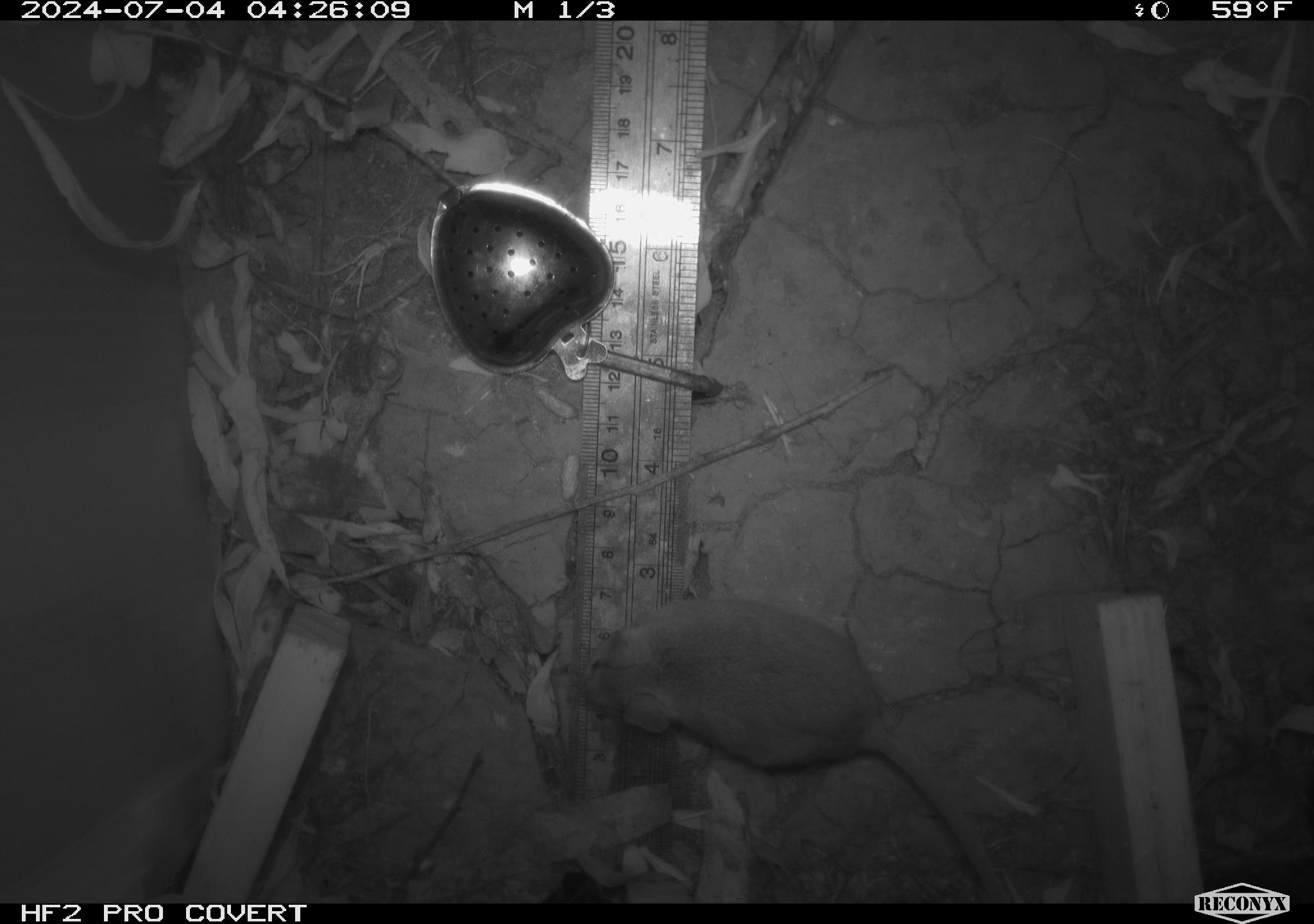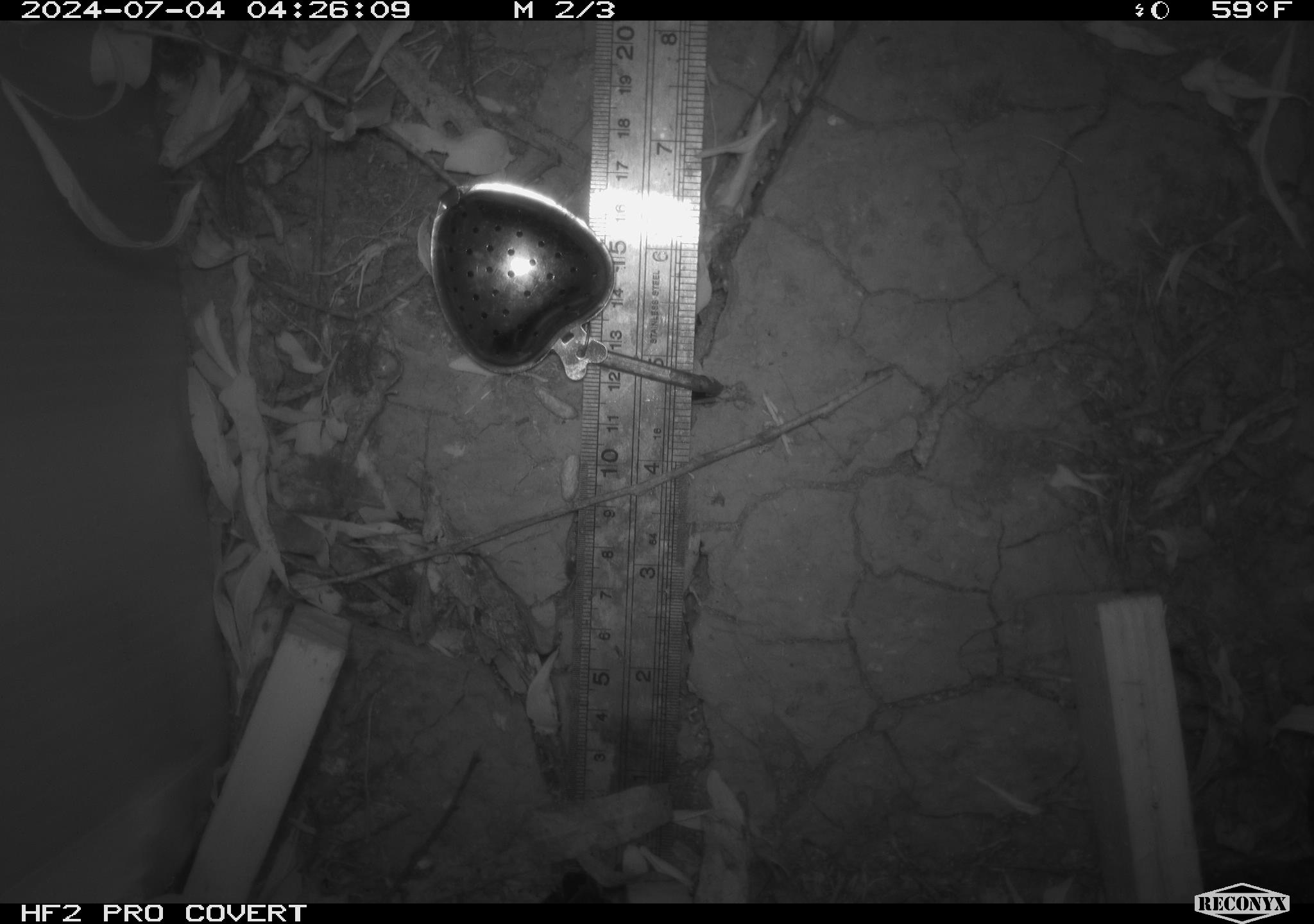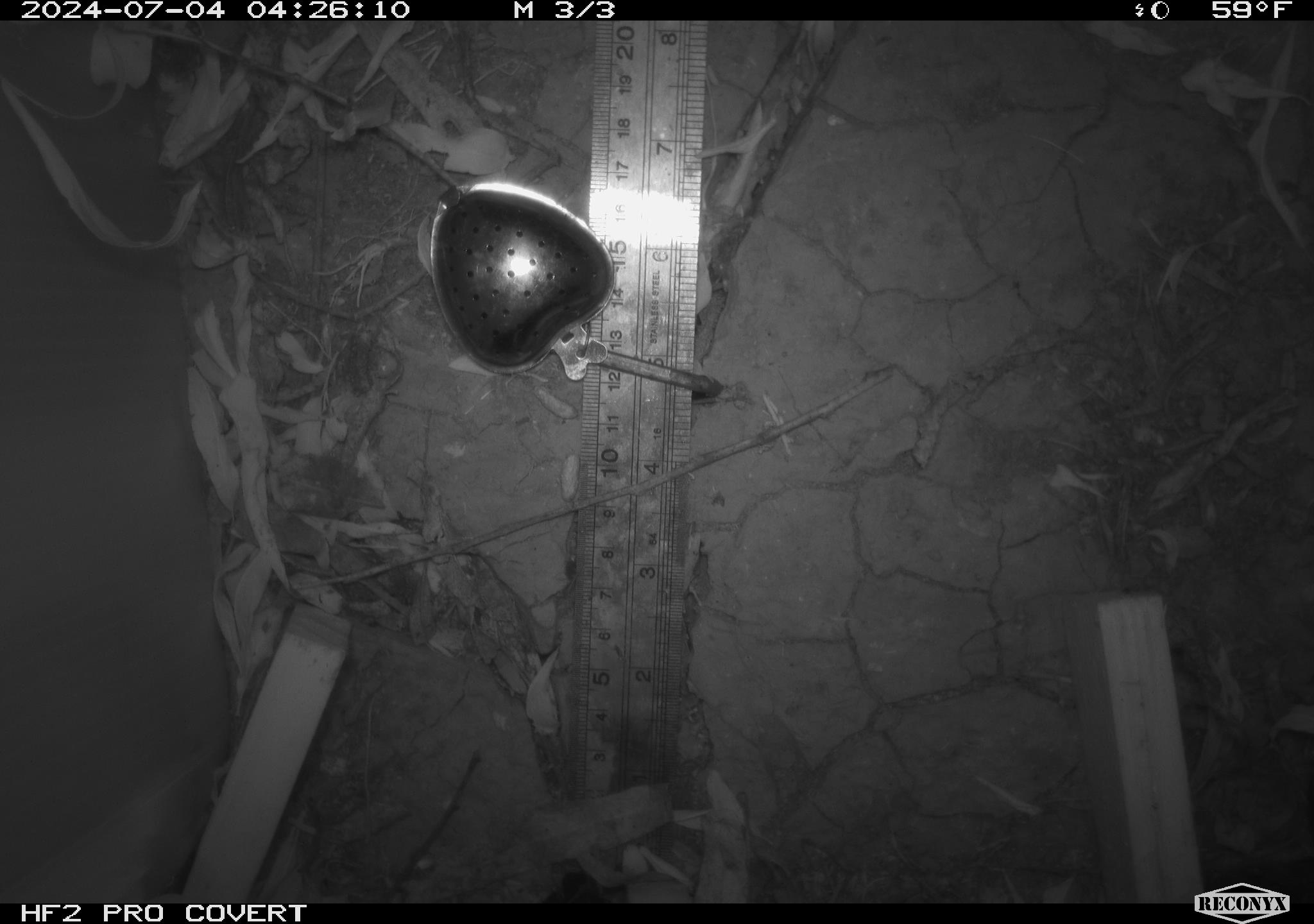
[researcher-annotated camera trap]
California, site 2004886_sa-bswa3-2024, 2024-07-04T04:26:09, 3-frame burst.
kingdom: Animalia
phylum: Chordata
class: Mammalia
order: Rodentia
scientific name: Rodentia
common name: mouse species